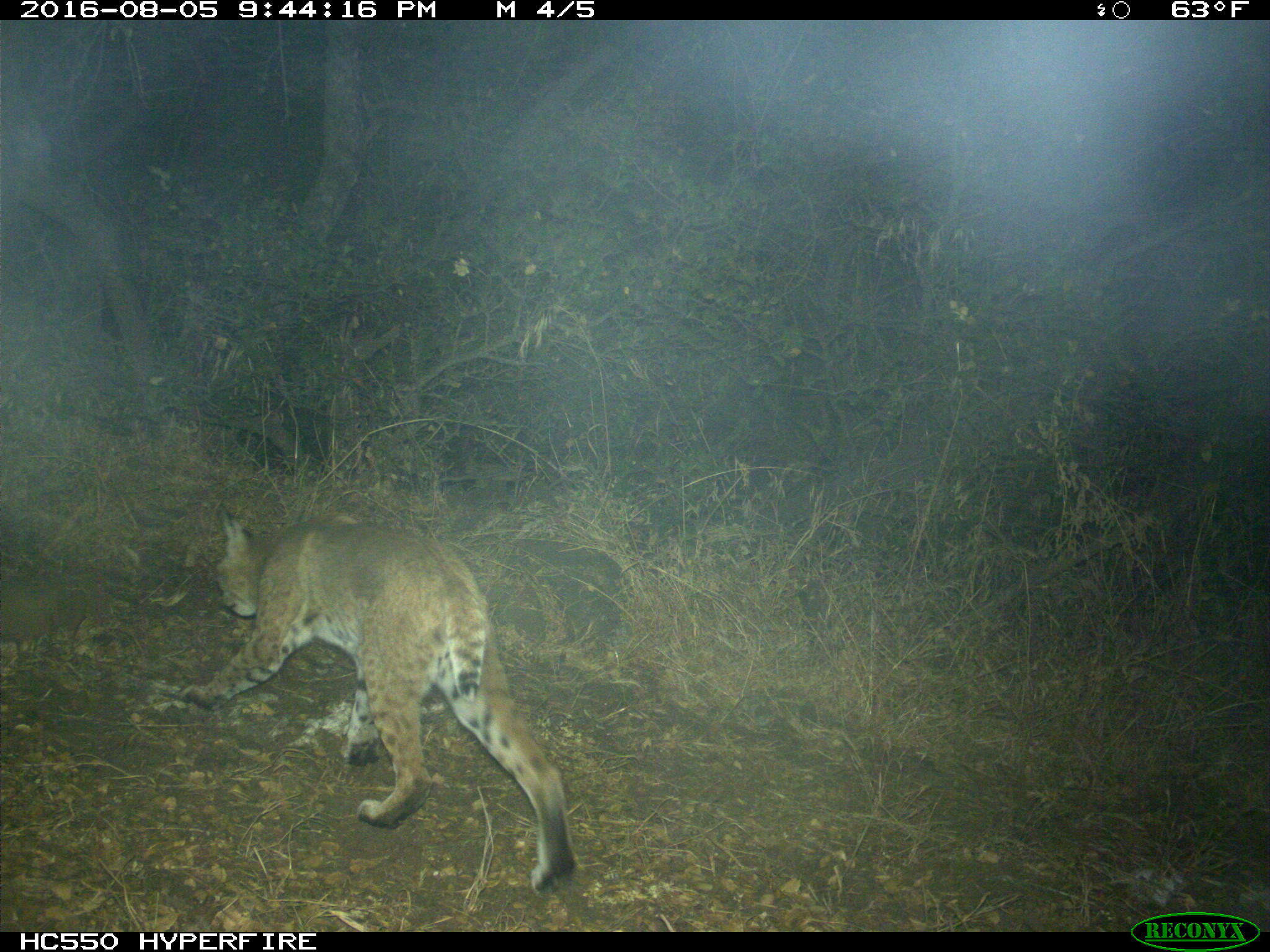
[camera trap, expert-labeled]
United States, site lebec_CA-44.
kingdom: Animalia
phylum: Chordata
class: Mammalia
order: Carnivora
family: Felidae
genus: Lynx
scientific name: Lynx rufus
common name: bobcat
Lynx rufus (bobcat).